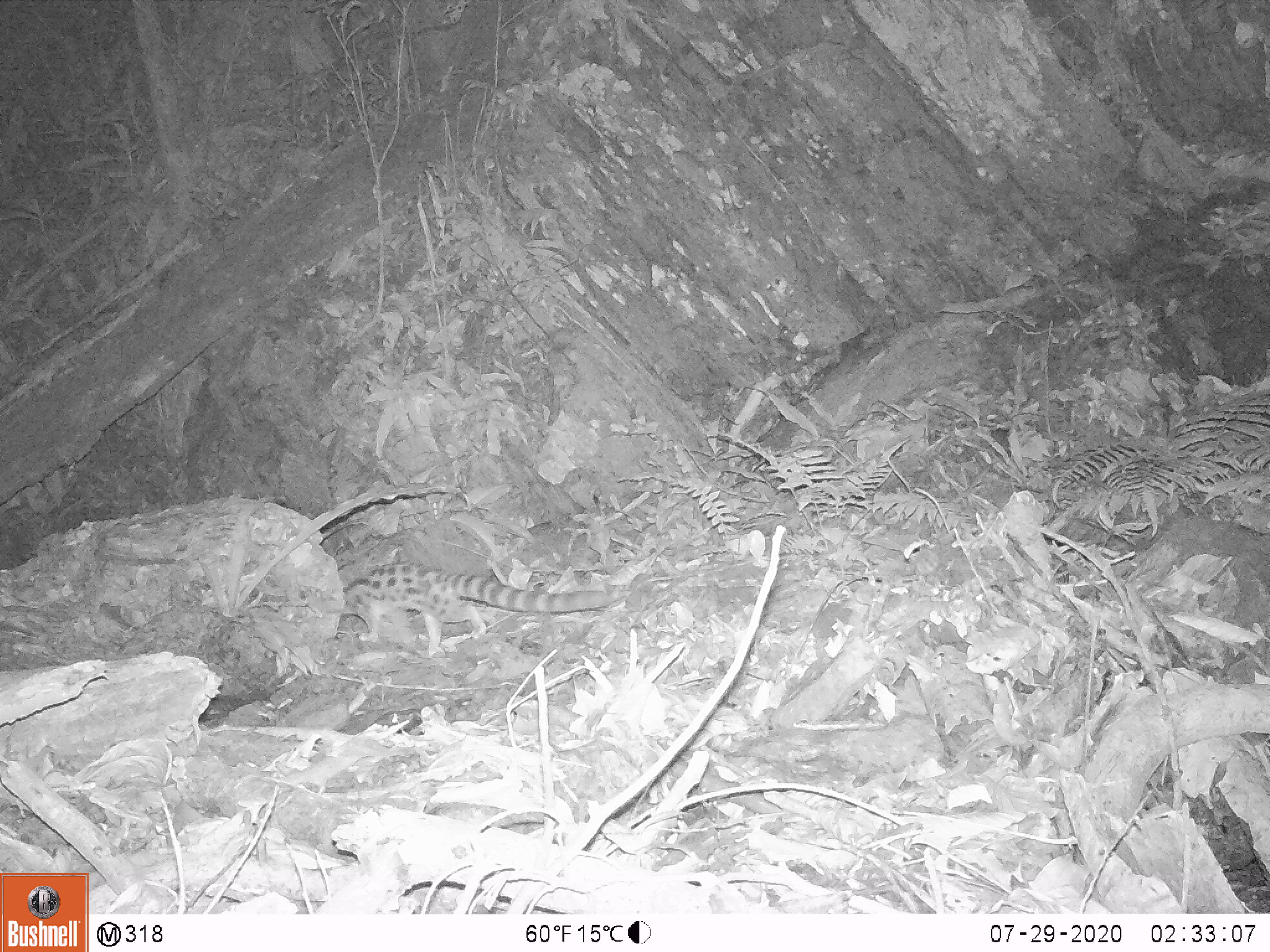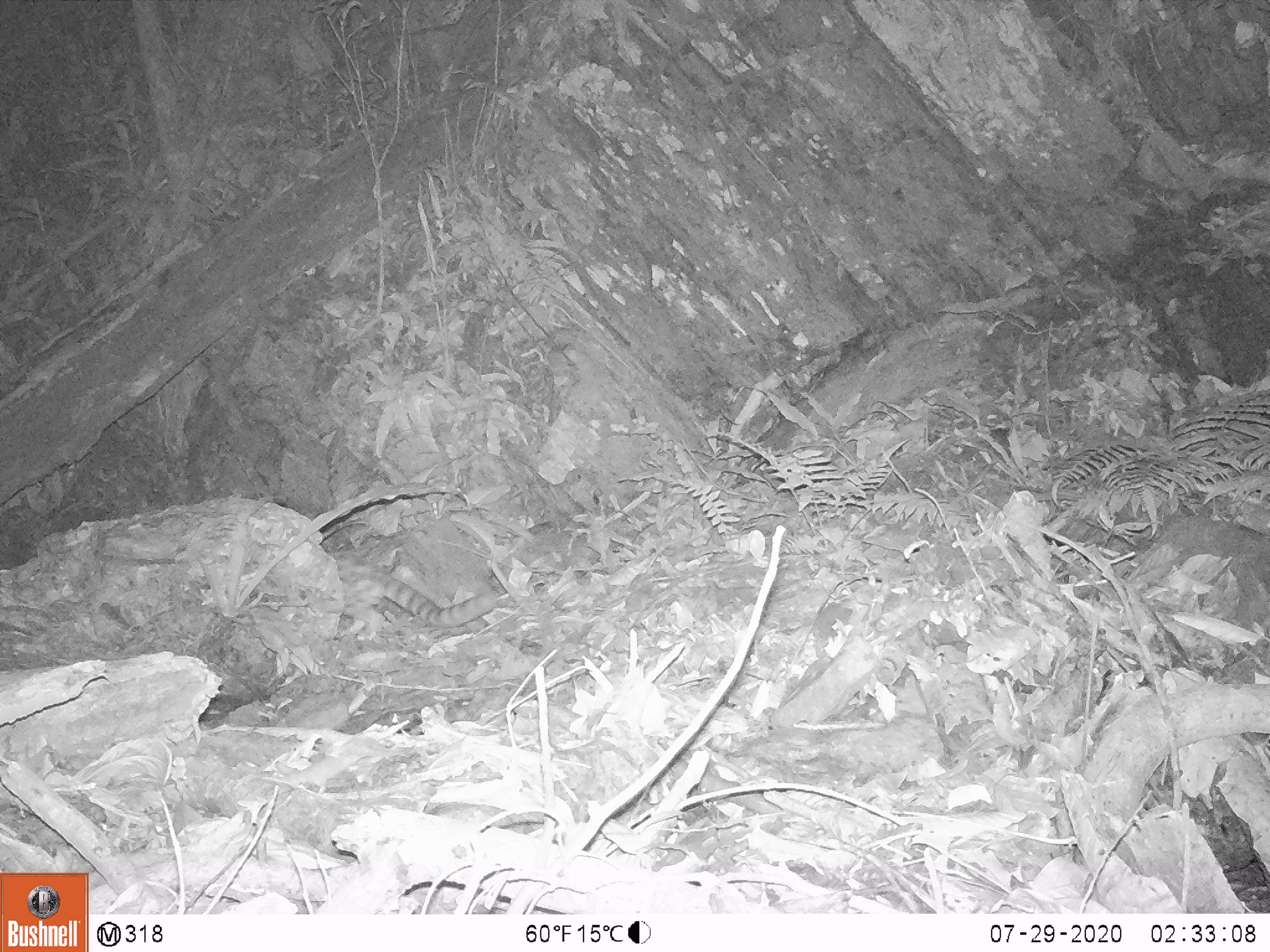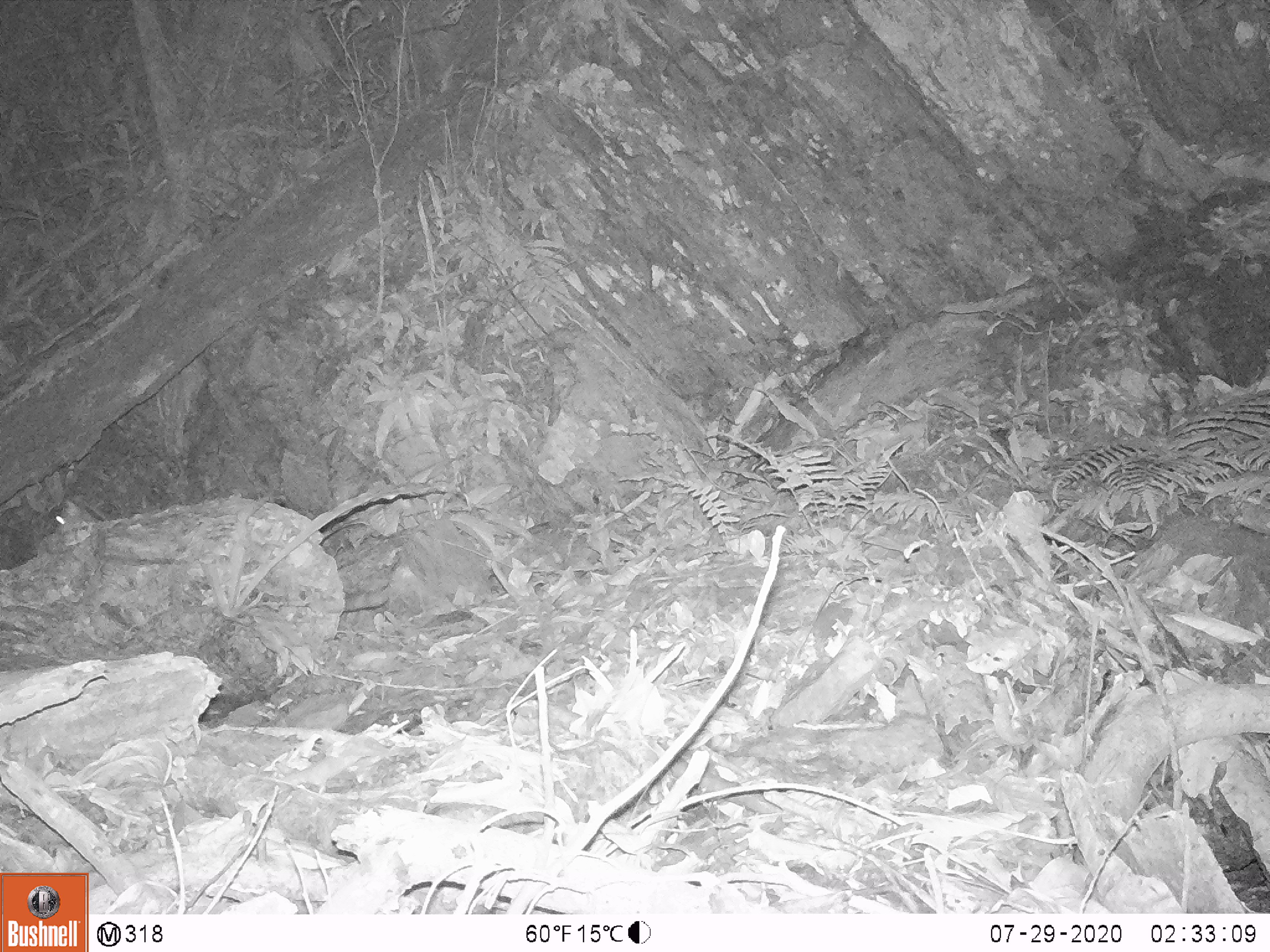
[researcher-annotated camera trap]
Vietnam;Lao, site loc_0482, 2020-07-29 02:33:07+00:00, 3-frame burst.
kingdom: Animalia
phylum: Chordata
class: Mammalia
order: Carnivora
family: Prionodontidae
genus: Prionodon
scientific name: Prionodon pardicolor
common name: spotted linsang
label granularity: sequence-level